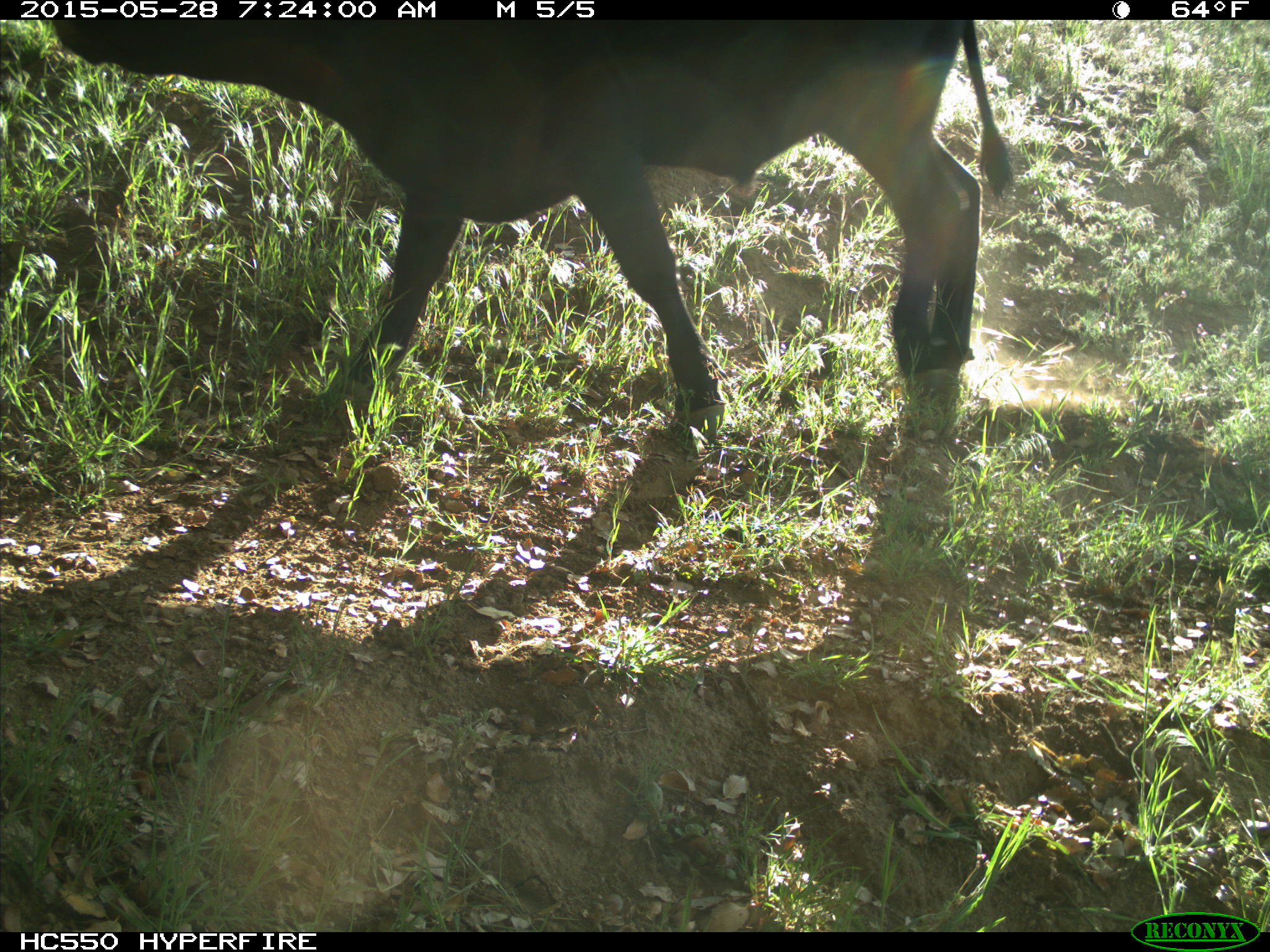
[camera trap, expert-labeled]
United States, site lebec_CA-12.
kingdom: Animalia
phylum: Chordata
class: Mammalia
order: Artiodactyla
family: Bovidae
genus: Bos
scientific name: Bos taurus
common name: domestic cow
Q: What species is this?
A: Bos taurus (domestic cow).